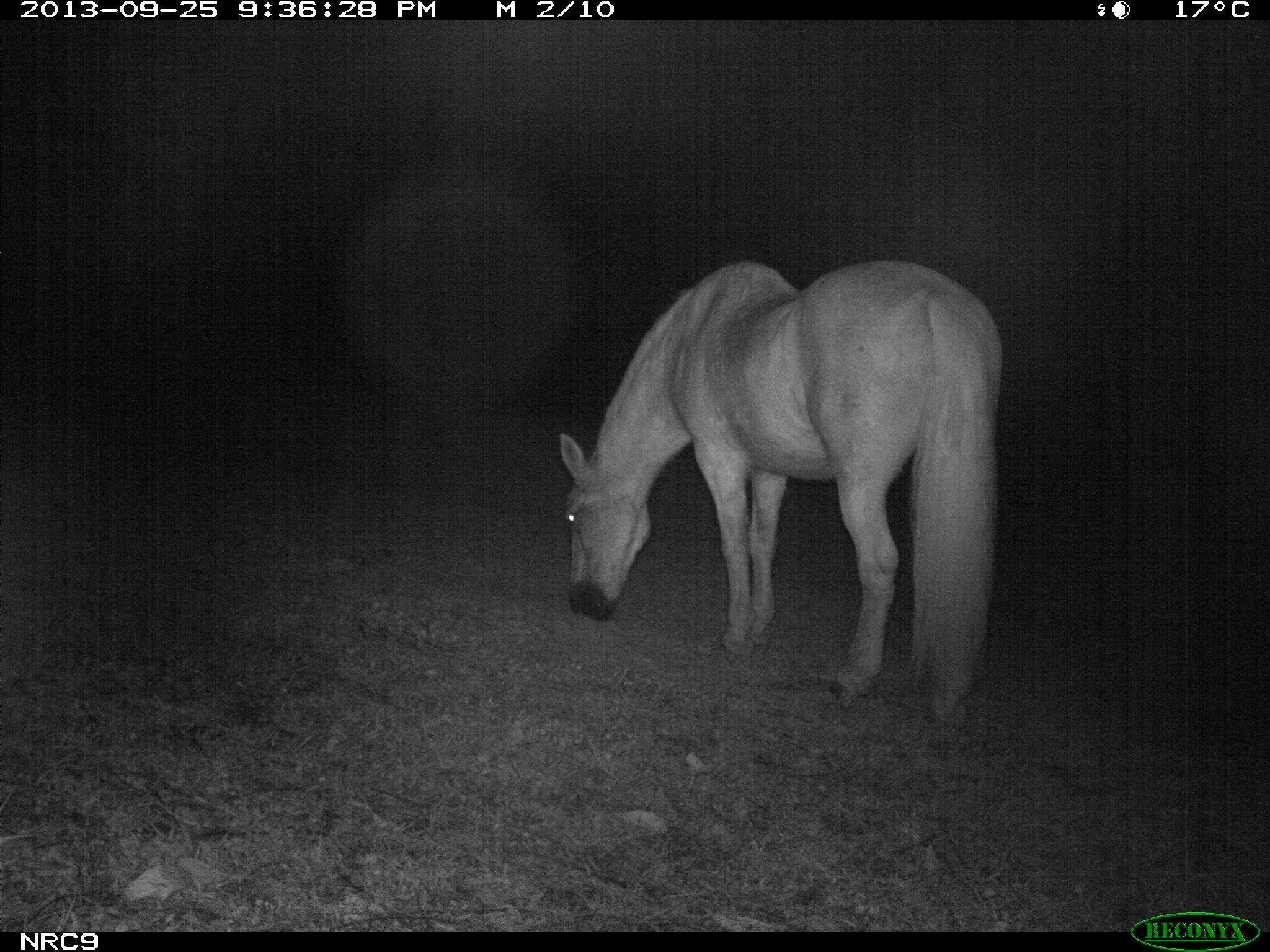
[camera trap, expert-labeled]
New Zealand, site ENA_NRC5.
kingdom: Animalia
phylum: Chordata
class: Mammalia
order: Perissodactyla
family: Equidae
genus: Equus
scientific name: Equus caballus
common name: horse